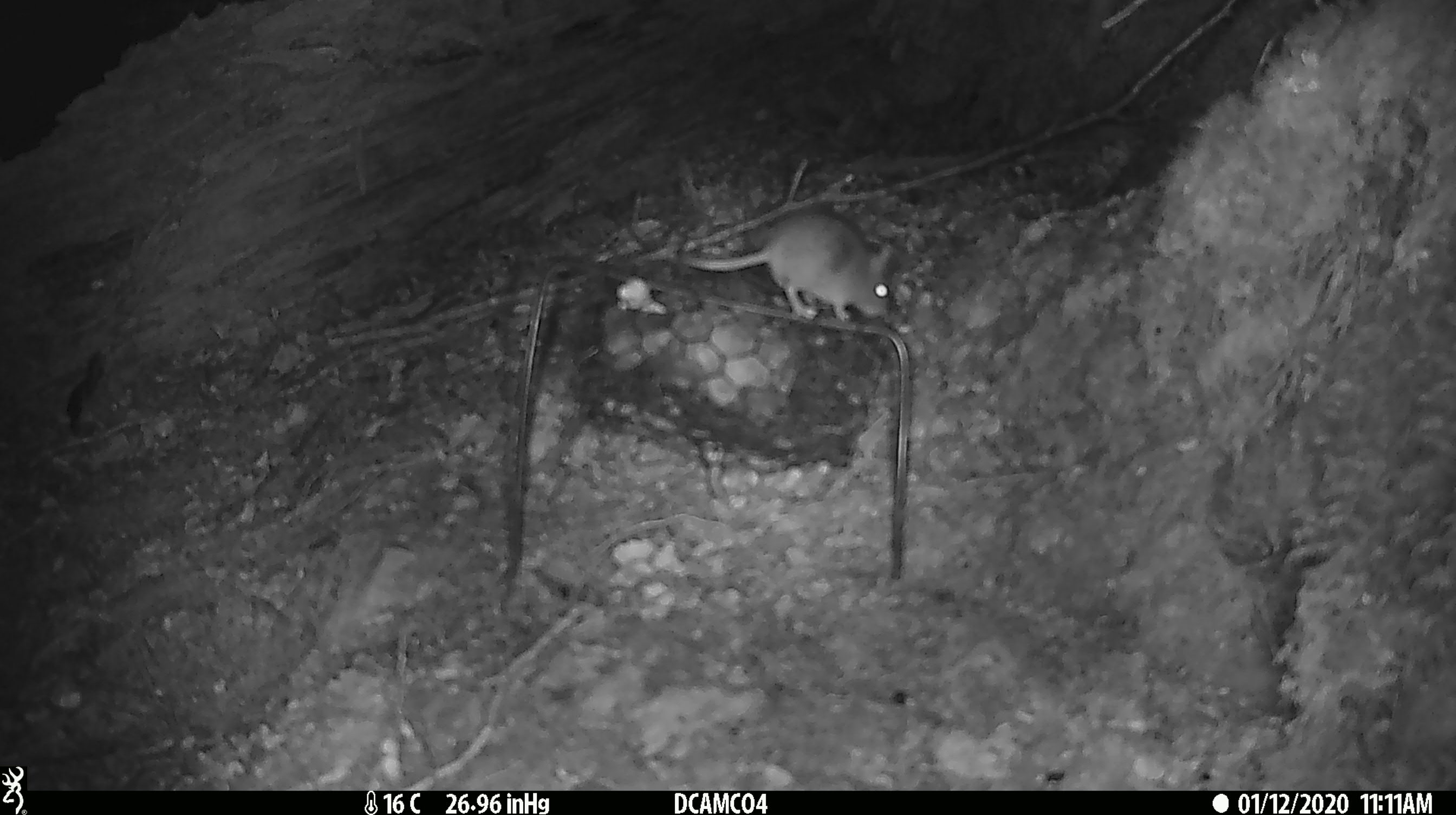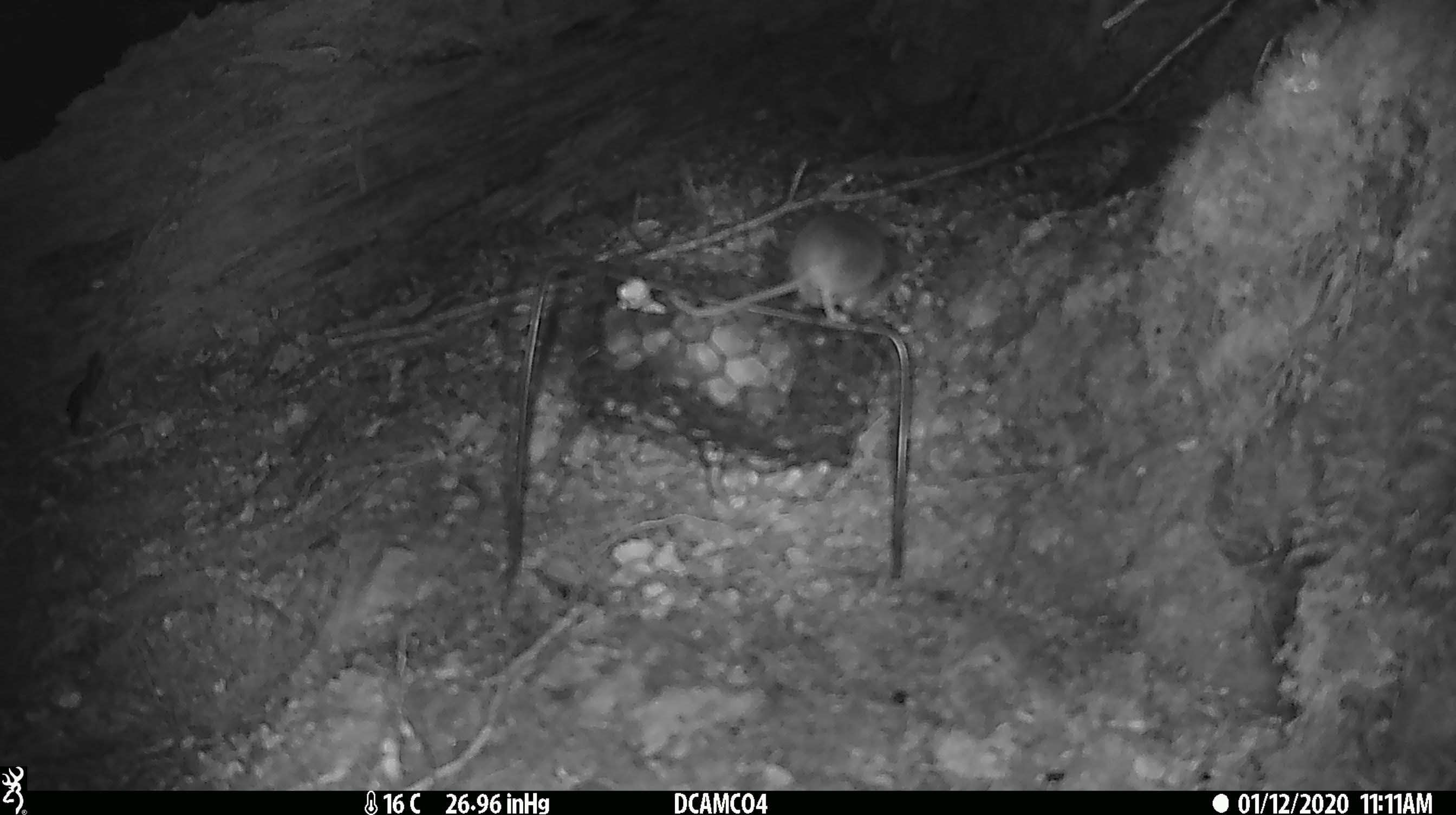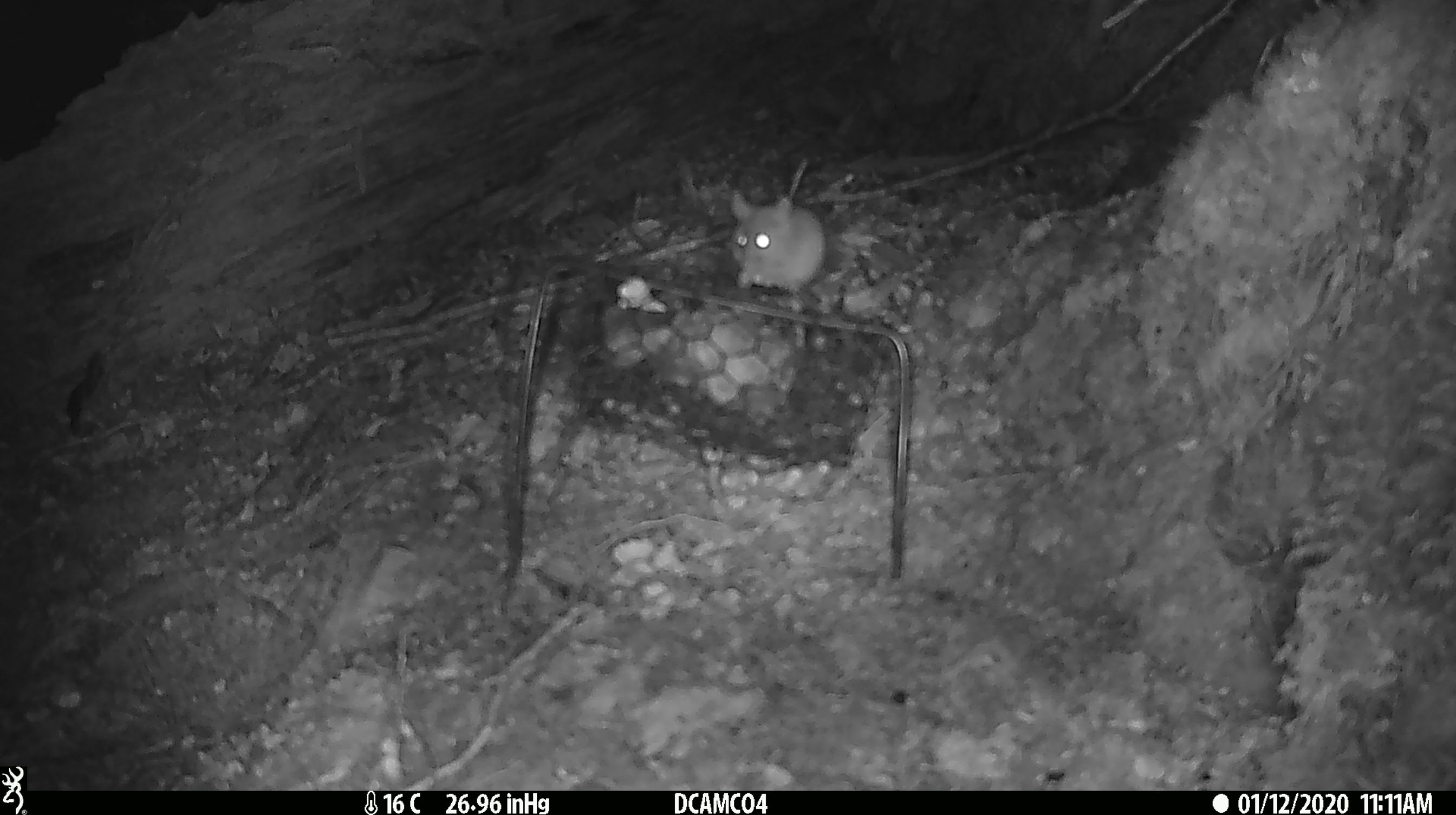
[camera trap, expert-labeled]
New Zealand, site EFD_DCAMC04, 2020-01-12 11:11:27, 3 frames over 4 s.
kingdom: Animalia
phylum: Chordata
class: Mammalia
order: Rodentia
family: Muridae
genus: Mus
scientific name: Mus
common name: mouse